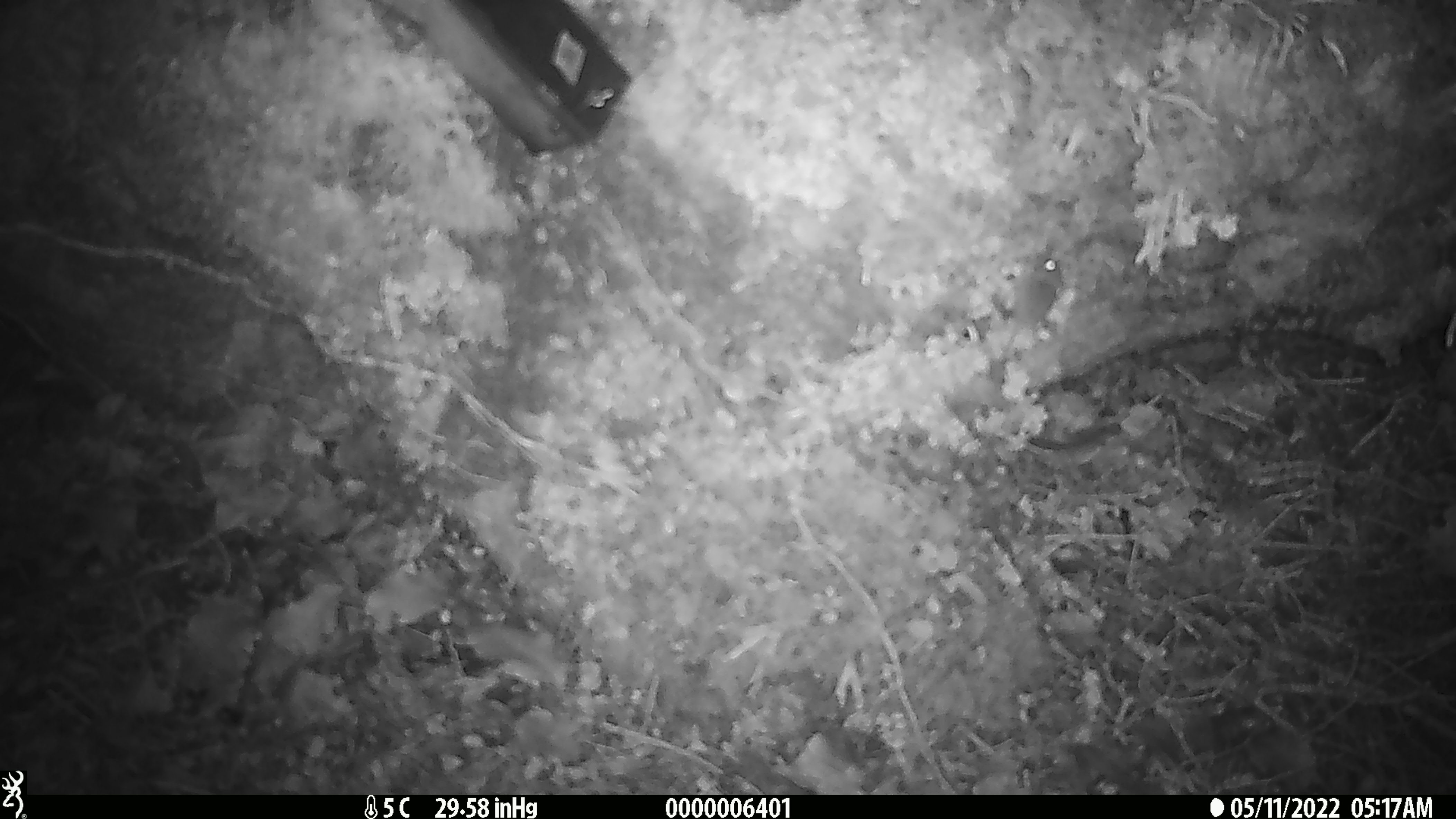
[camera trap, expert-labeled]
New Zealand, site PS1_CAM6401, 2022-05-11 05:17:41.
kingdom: Animalia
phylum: Chordata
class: Mammalia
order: Rodentia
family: Muridae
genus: Mus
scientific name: Mus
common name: mouse